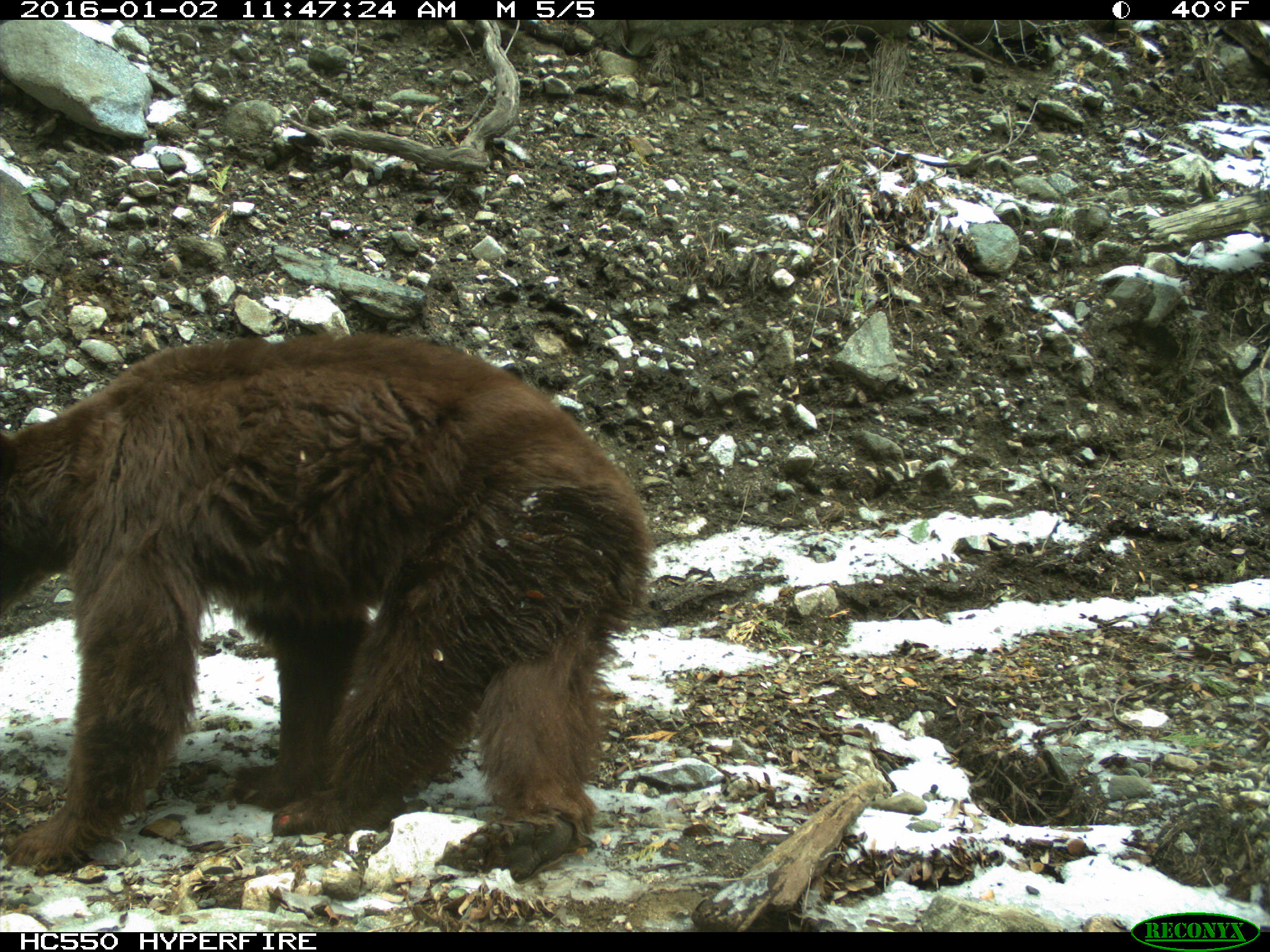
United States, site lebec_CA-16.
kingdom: Animalia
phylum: Chordata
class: Mammalia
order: Carnivora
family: Ursidae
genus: Ursus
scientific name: Ursus americanus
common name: american black bear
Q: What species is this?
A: Ursus americanus (american black bear).